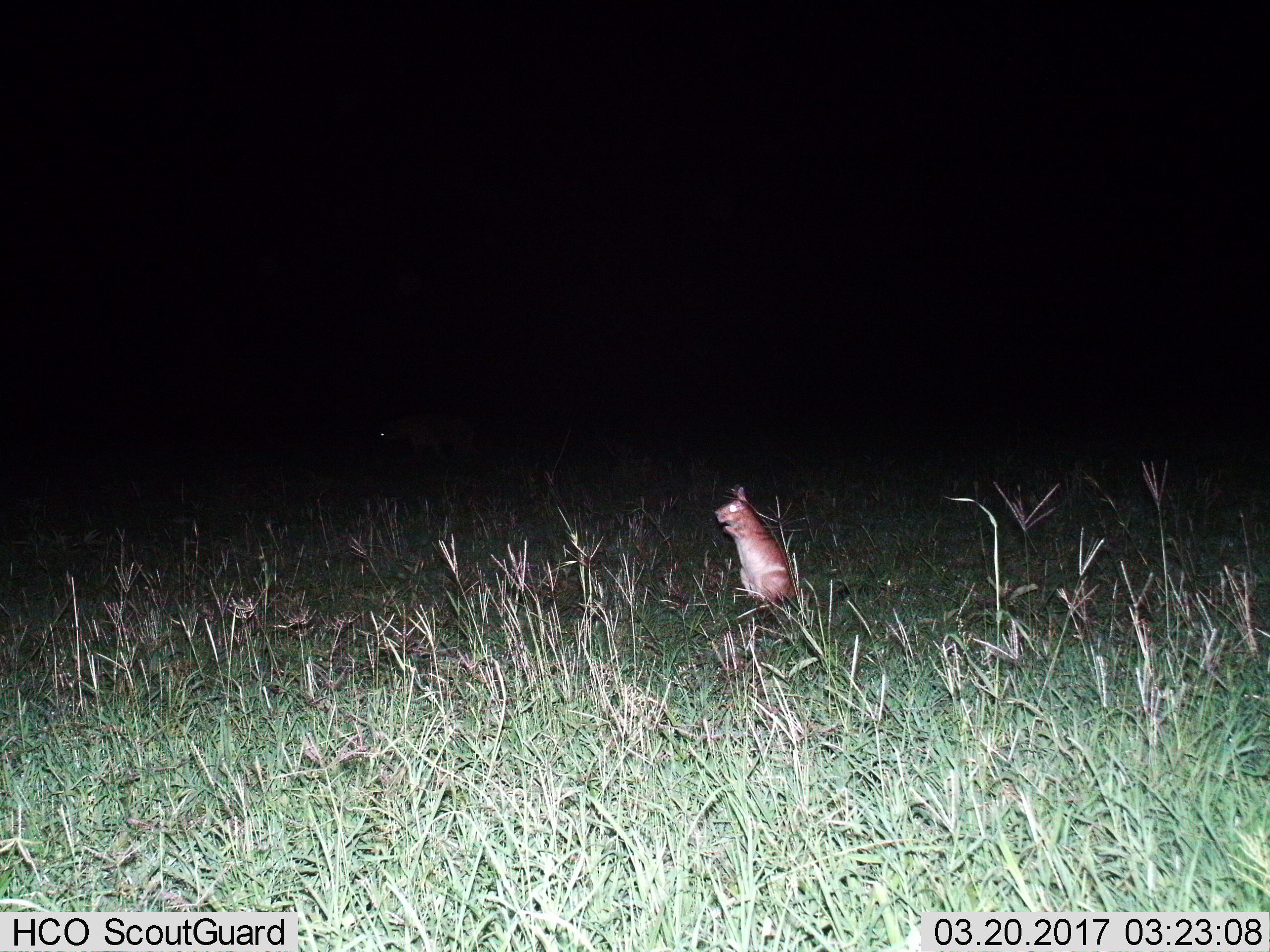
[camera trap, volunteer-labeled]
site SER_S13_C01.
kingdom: Animalia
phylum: Chordata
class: Mammalia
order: Rodentia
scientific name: Rodentia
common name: rodent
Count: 1.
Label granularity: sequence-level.